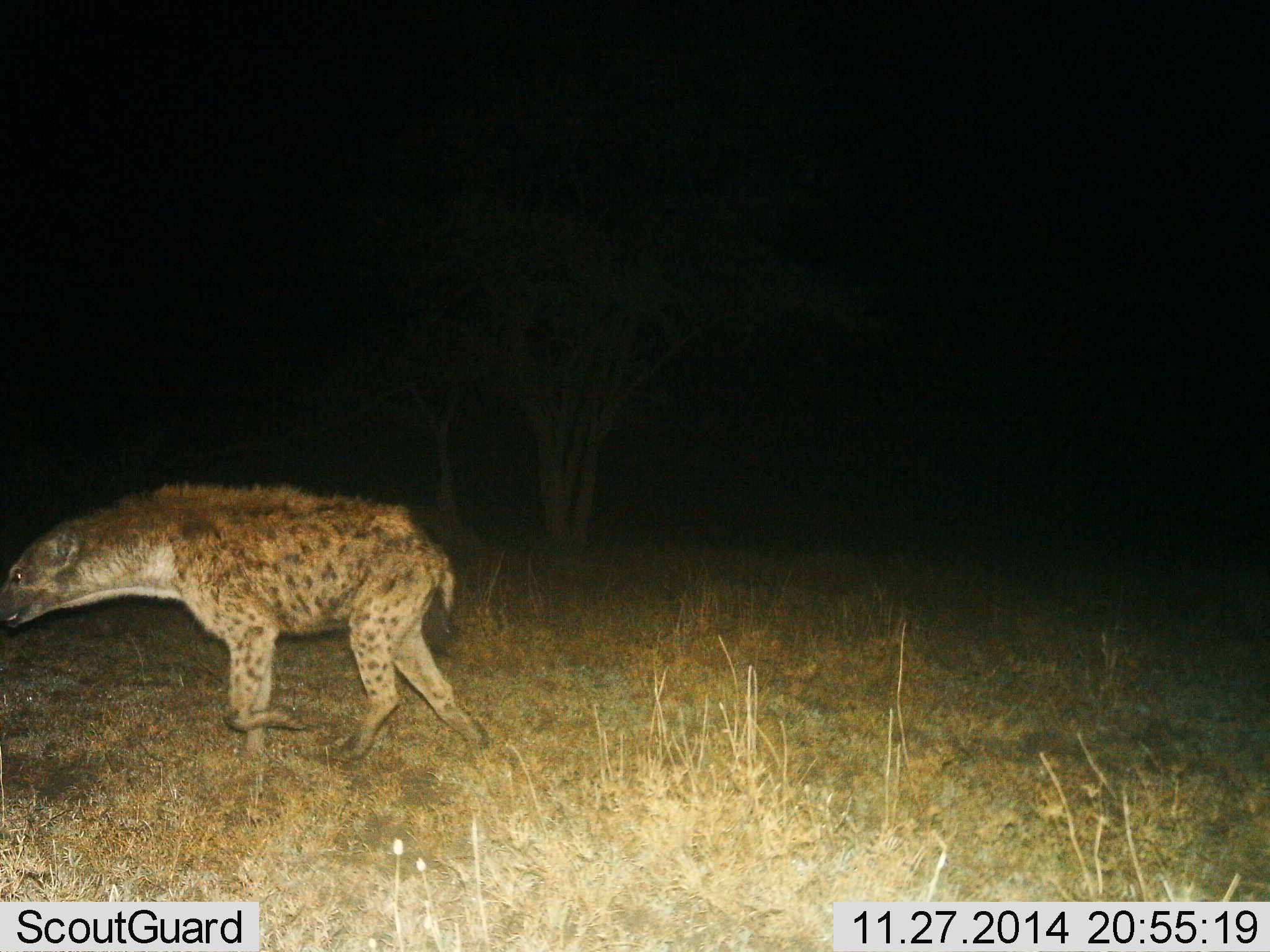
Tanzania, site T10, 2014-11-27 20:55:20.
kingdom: Animalia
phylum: Chordata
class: Mammalia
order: Carnivora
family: Hyaenidae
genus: Crocuta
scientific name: Crocuta crocuta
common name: spotted hyena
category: hyenaspotted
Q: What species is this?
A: Hyenaspotted (spotted hyena) (Crocuta crocuta).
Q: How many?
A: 1.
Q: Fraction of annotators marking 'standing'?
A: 10%.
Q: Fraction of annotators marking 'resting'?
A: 0%.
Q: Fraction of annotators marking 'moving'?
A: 90%.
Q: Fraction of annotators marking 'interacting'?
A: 0%.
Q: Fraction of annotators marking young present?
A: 0%.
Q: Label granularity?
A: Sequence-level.